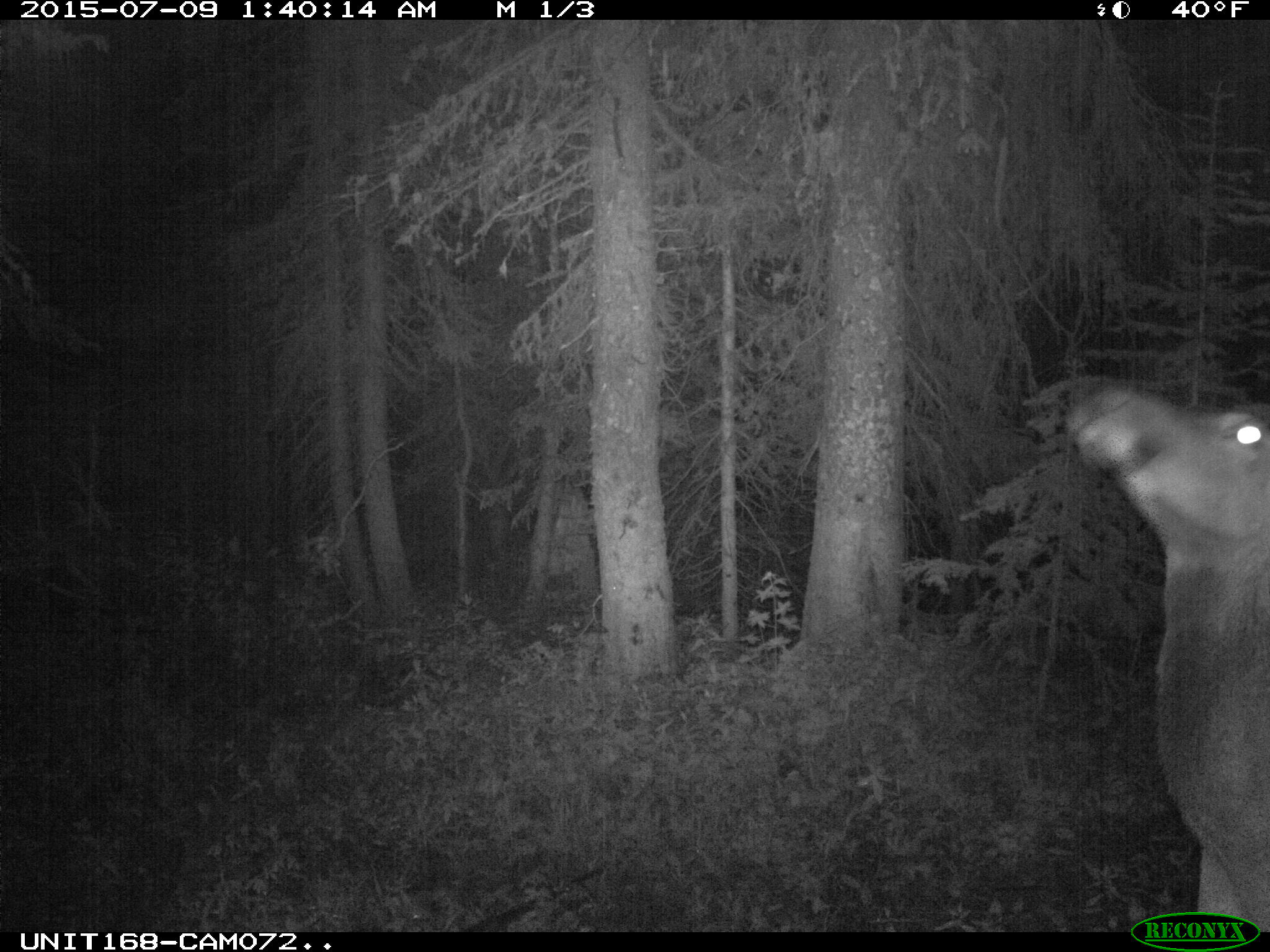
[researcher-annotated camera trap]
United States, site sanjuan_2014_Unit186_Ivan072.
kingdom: Animalia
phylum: Chordata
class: Mammalia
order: Artiodactyla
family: Cervidae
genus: Cervus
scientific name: Cervus elaphus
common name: red deer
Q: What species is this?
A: Cervus elaphus (red deer).